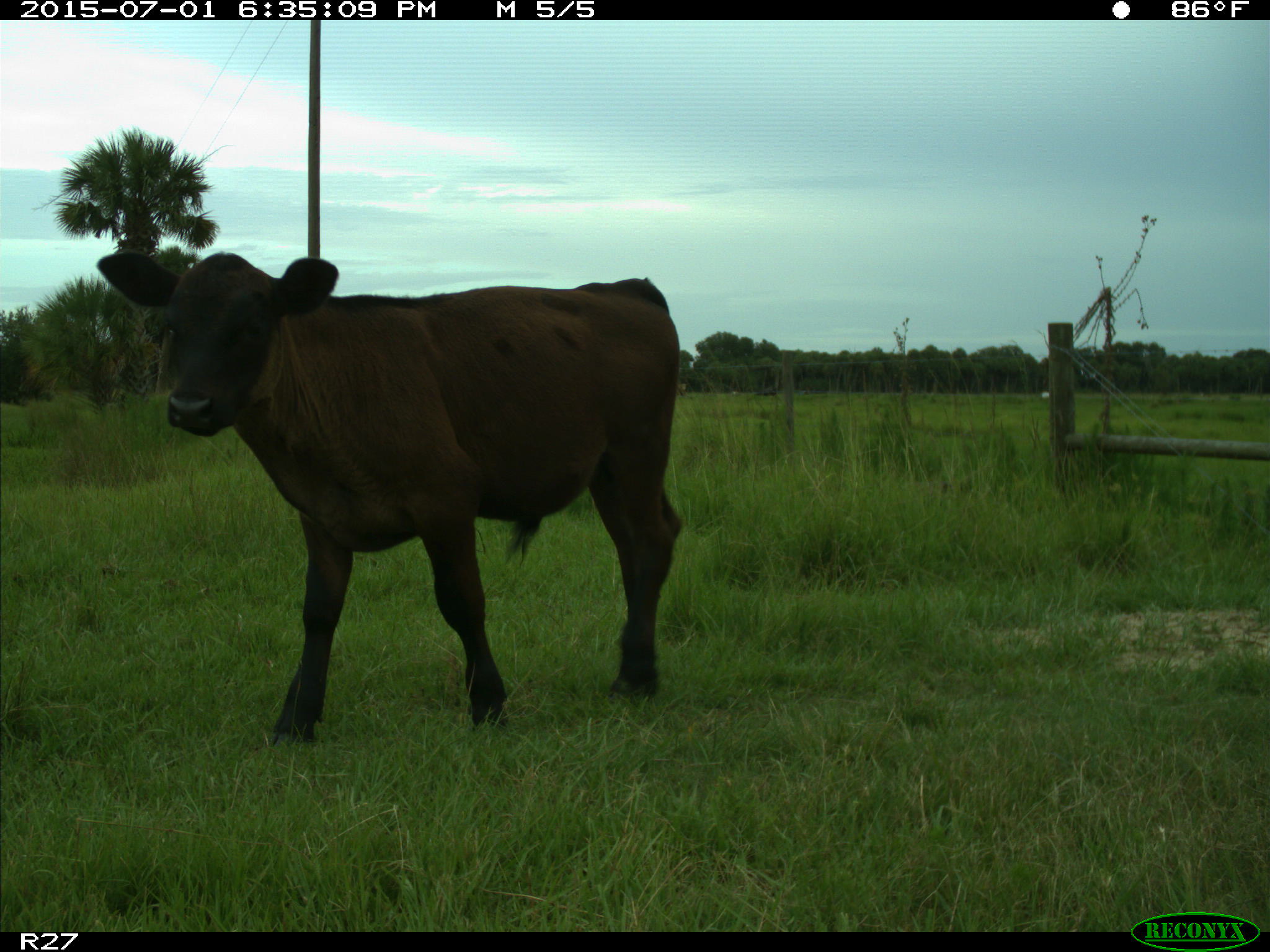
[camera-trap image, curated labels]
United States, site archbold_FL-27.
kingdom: Animalia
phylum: Chordata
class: Mammalia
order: Artiodactyla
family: Bovidae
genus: Bos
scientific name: Bos taurus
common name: domestic cow